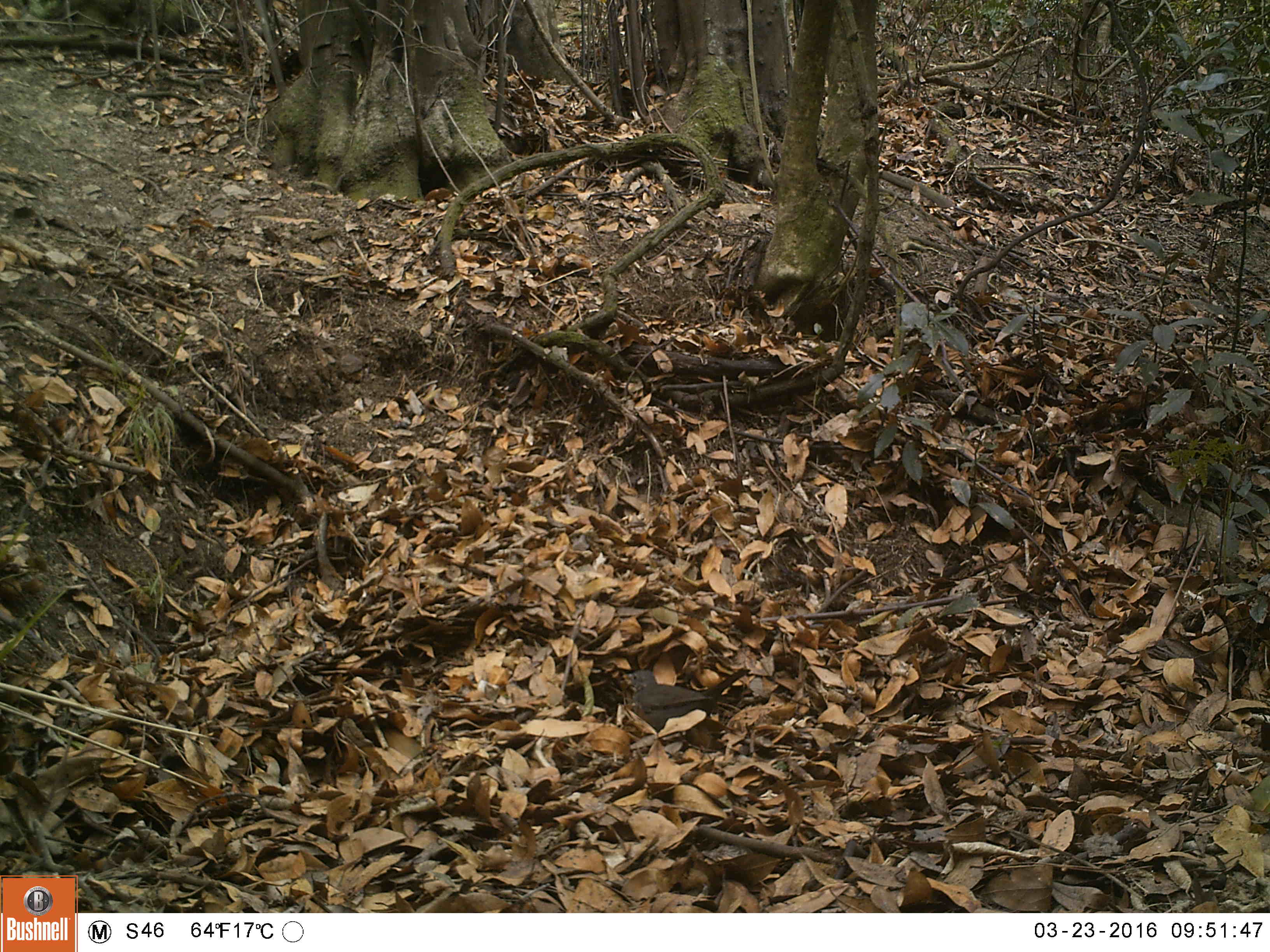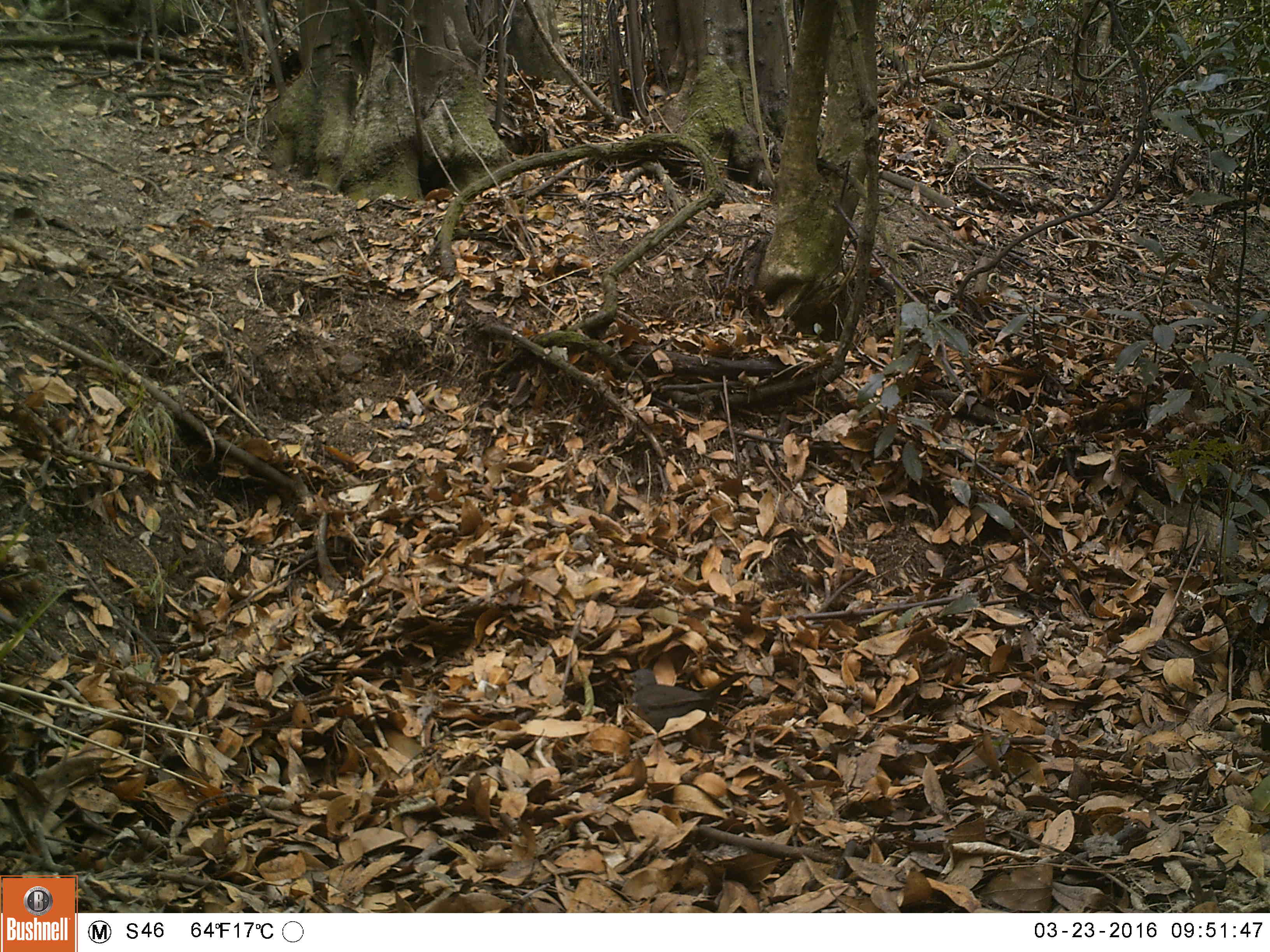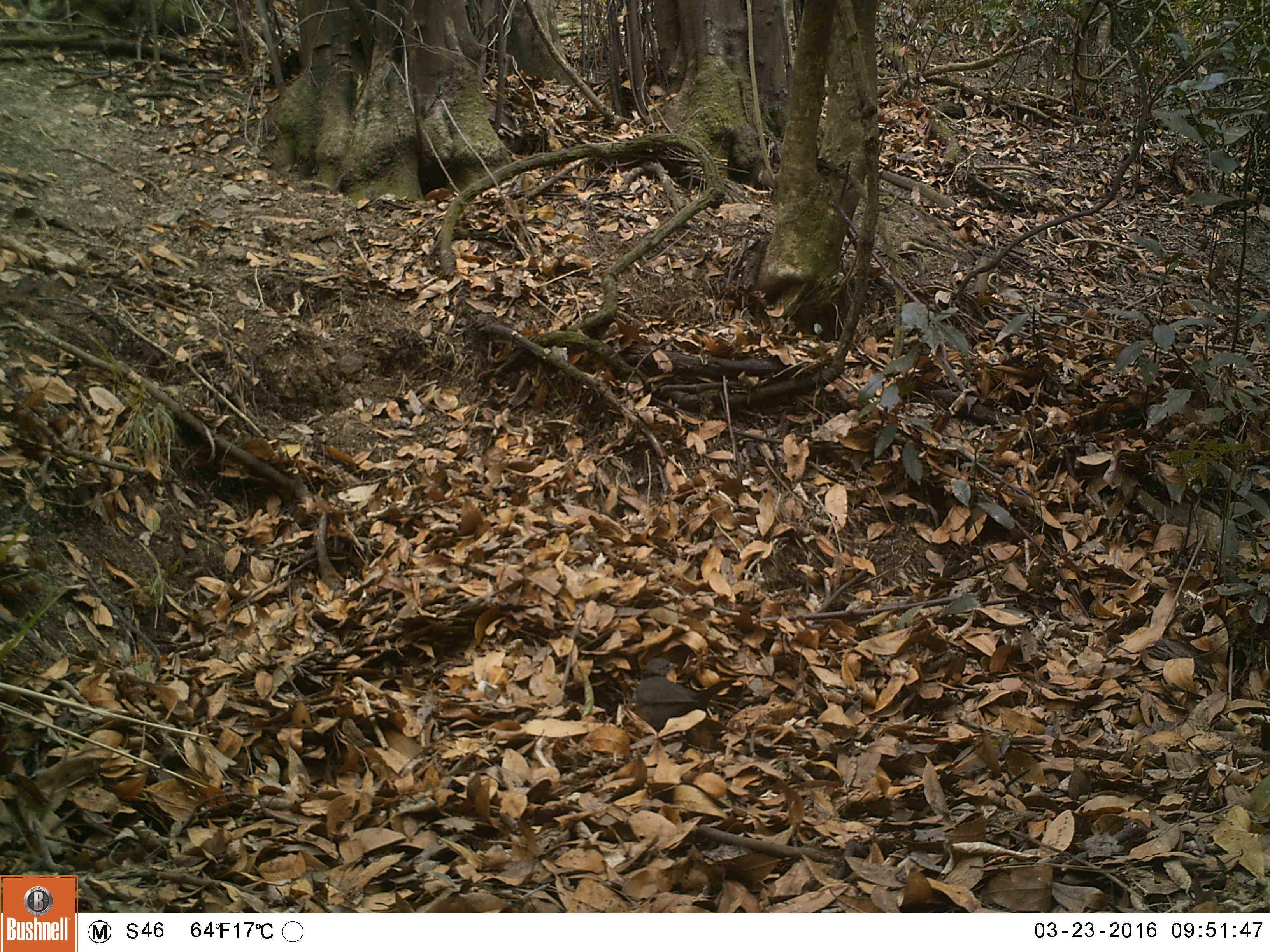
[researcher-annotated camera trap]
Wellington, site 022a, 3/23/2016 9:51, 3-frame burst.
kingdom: Animalia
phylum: Chordata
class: Aves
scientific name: Aves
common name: bird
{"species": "bird (Aves)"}